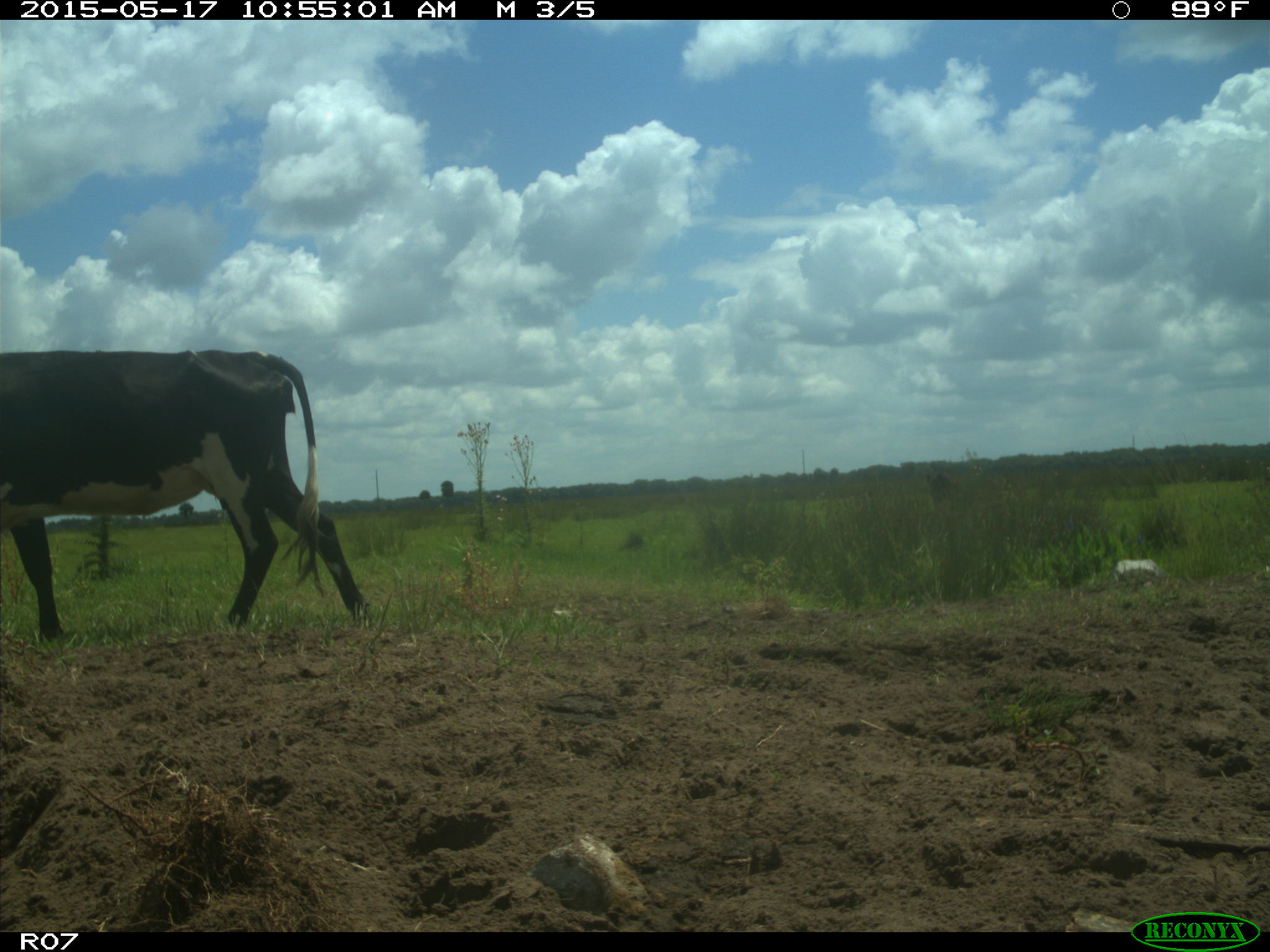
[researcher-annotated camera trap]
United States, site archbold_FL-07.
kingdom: Animalia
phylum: Chordata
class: Mammalia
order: Artiodactyla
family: Bovidae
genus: Bos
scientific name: Bos taurus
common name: domestic cow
Bos taurus (domestic cow).